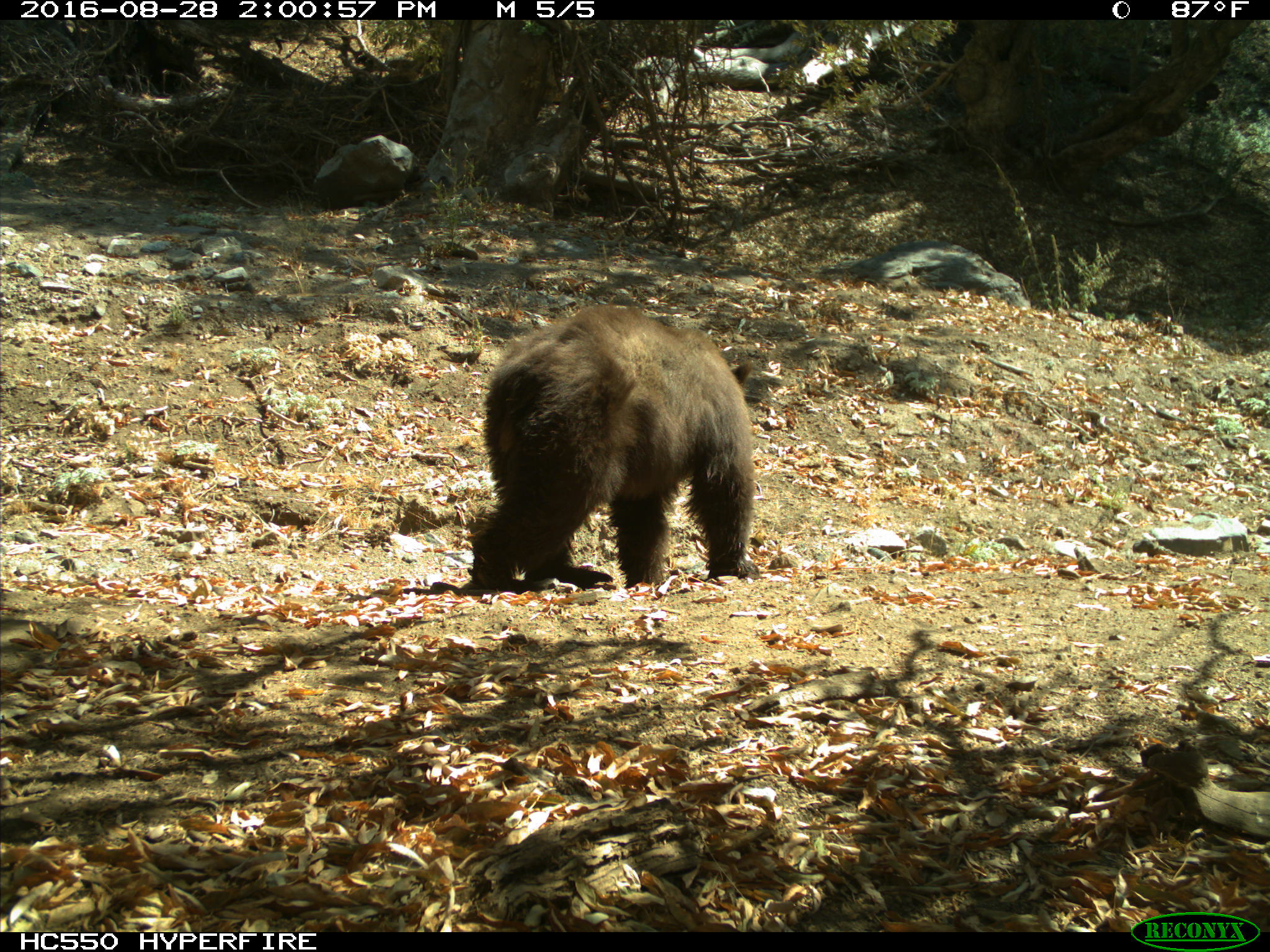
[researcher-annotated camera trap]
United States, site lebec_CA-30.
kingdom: Animalia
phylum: Chordata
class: Mammalia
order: Carnivora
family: Ursidae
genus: Ursus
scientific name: Ursus americanus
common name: american black bear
Ursus americanus (american black bear).